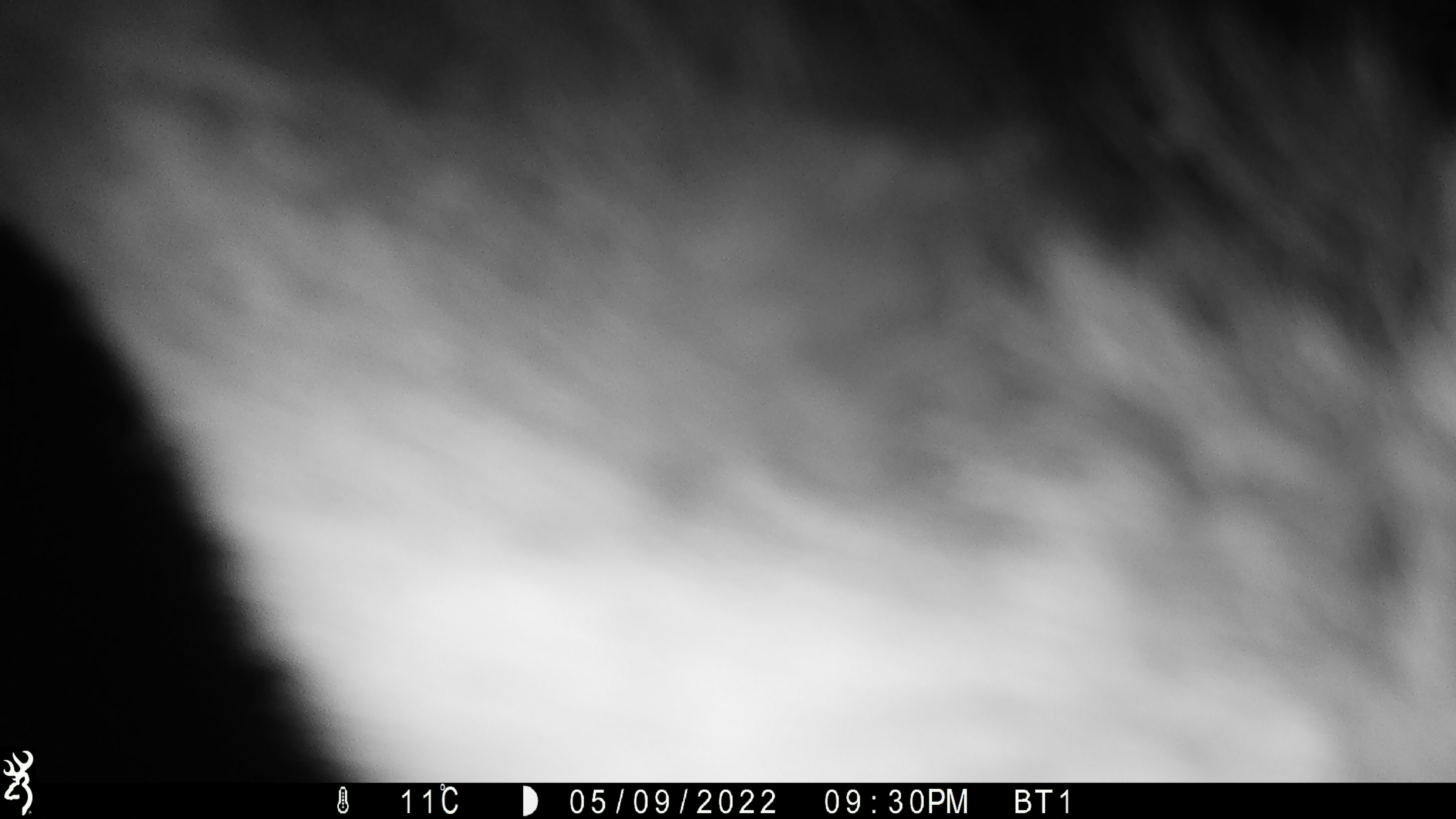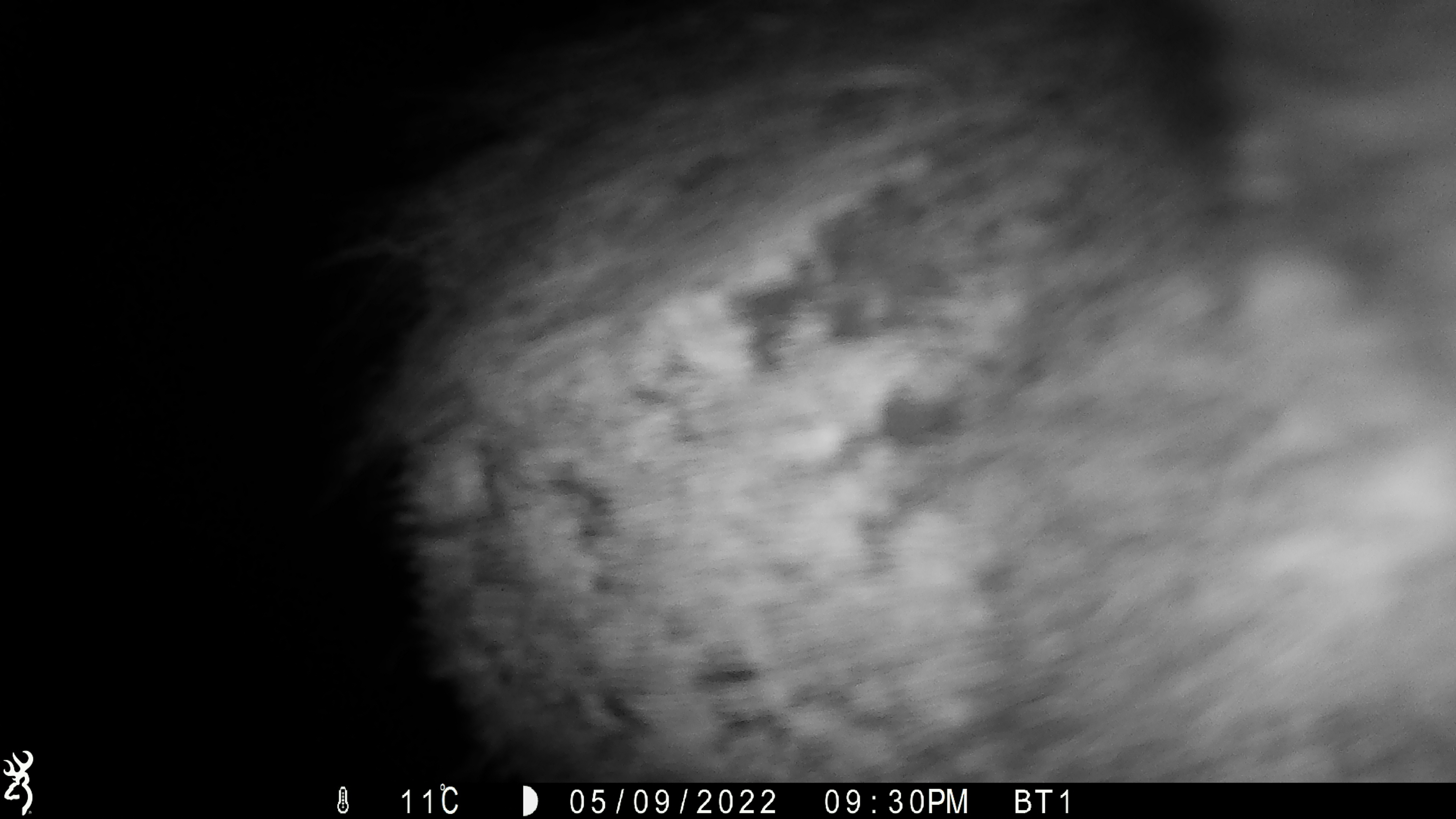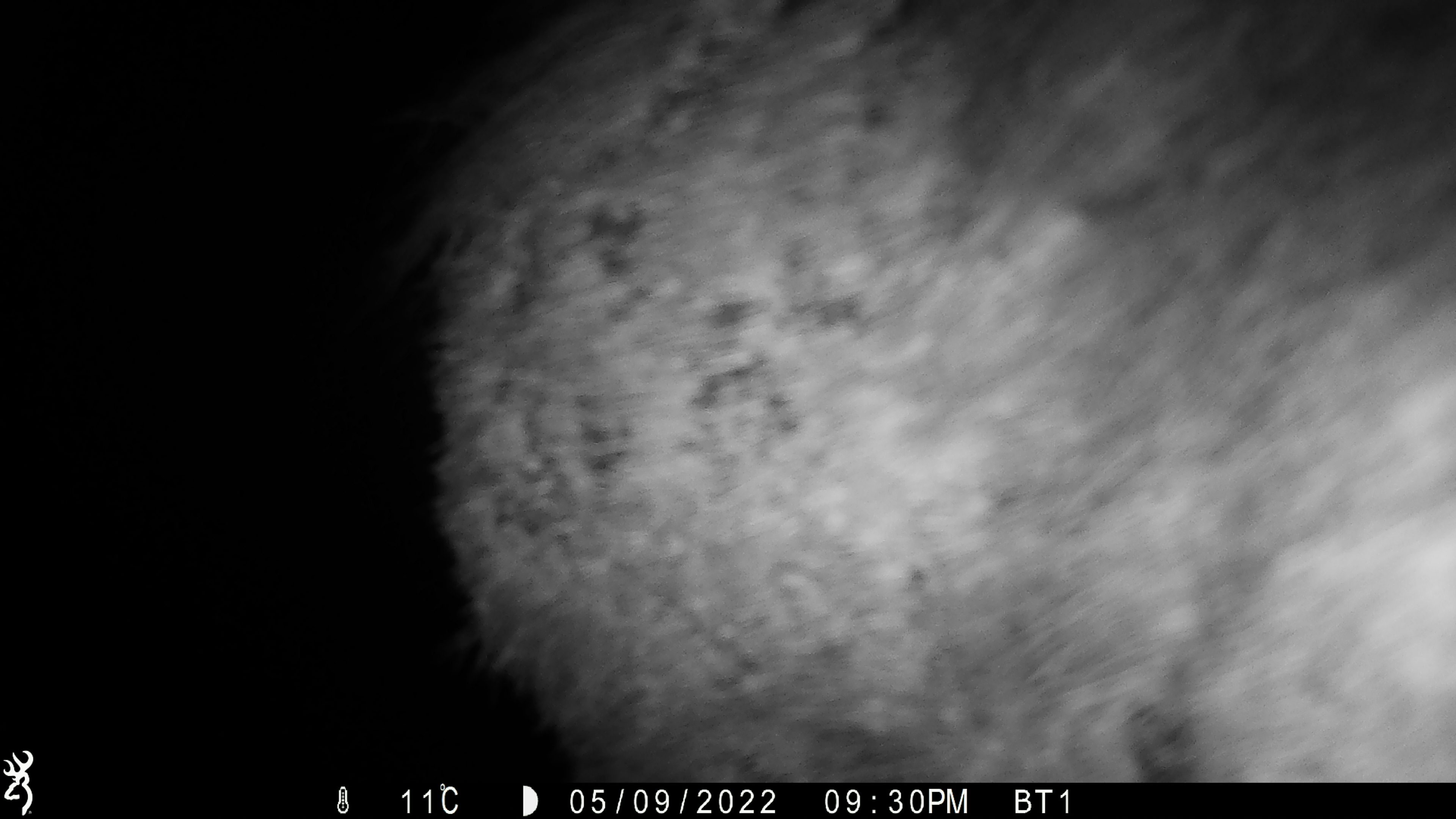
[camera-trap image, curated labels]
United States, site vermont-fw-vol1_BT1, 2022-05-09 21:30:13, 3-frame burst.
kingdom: Animalia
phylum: Chordata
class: Mammalia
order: Artiodactyla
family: Cervidae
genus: Alces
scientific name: Alces alces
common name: moose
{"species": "moose (Alces alces)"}